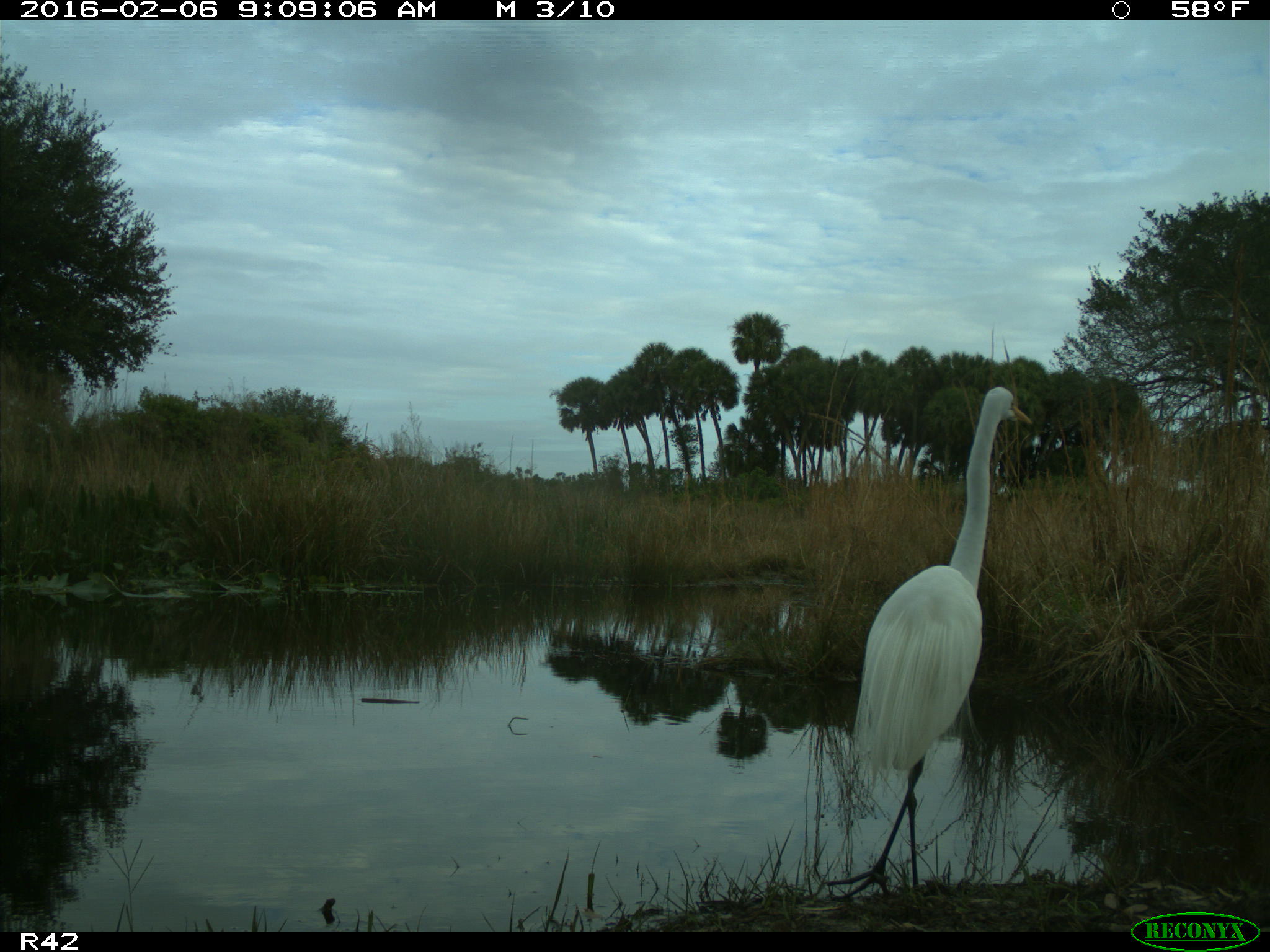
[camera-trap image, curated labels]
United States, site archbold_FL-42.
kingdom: Animalia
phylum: Chordata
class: Aves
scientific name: Aves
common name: birds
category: unidentified bird